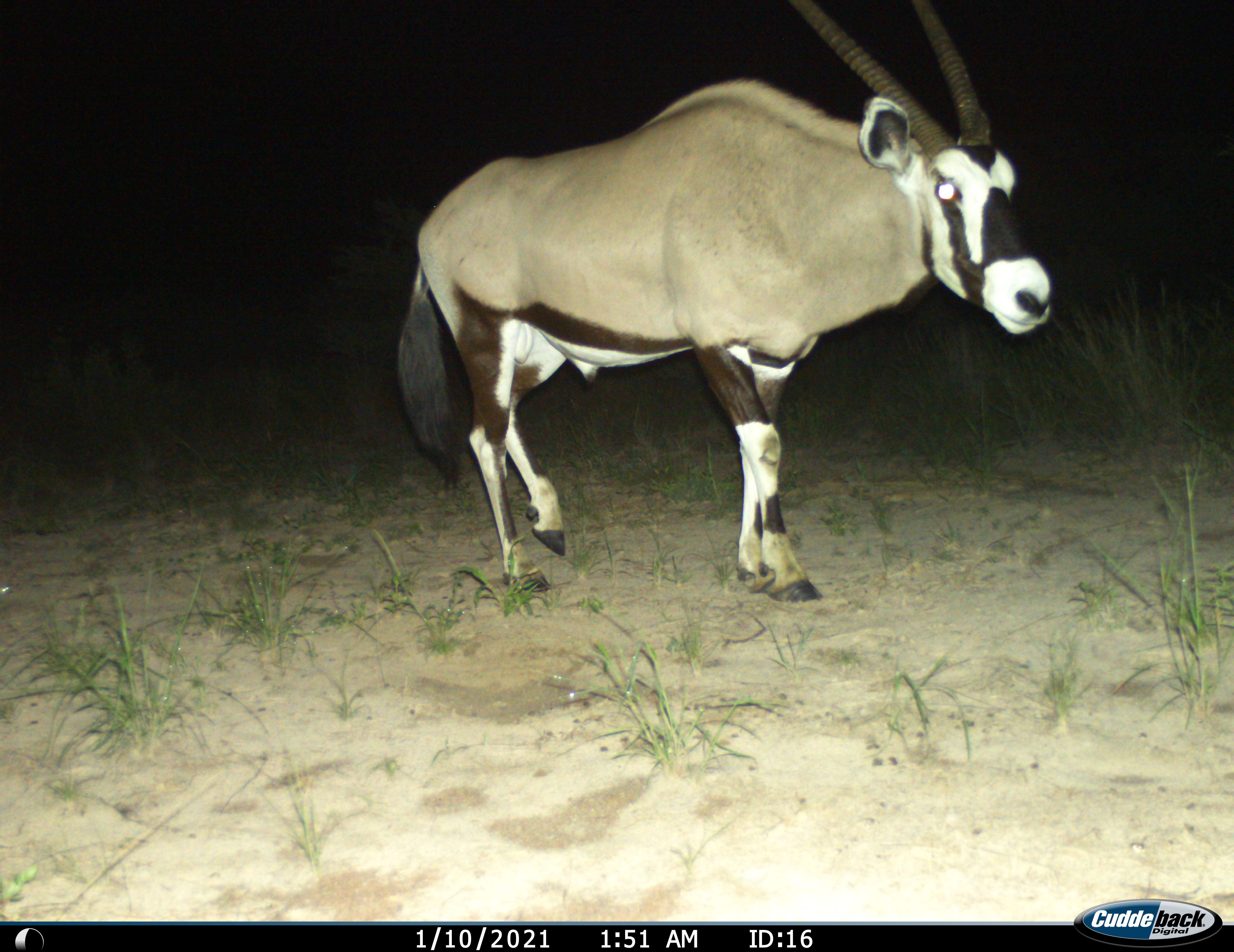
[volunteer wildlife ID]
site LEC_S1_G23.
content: unidentified animal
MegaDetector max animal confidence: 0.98